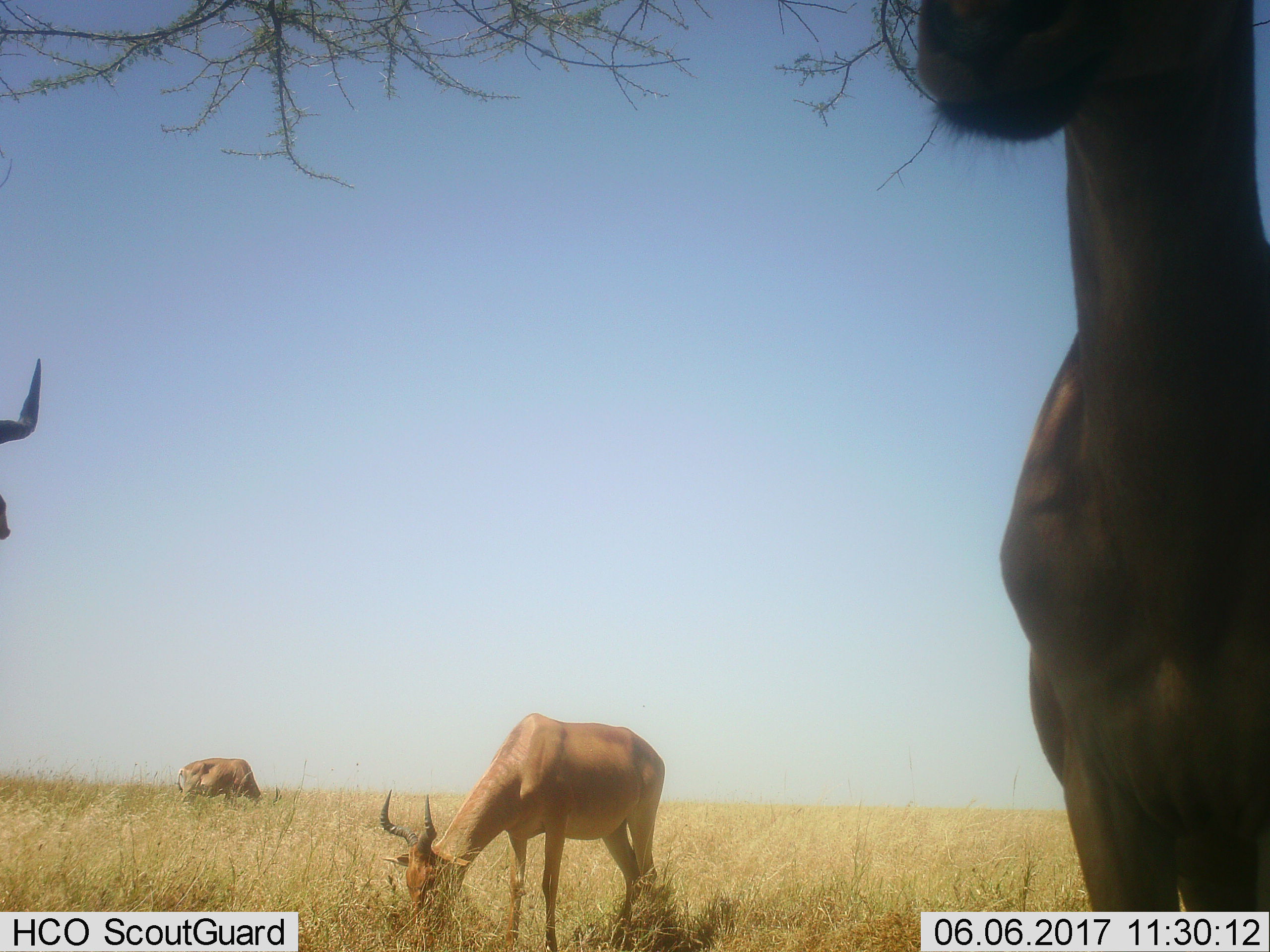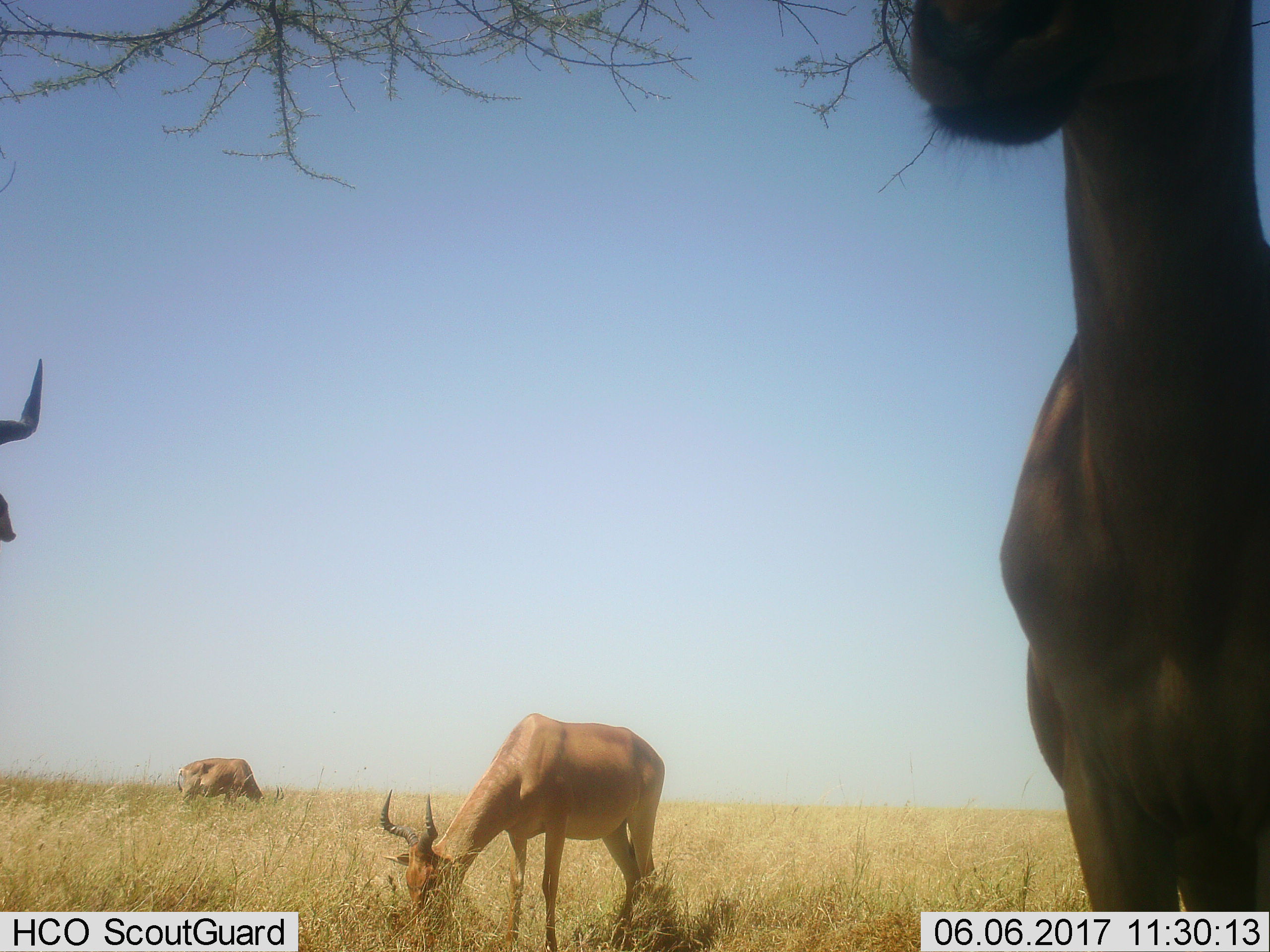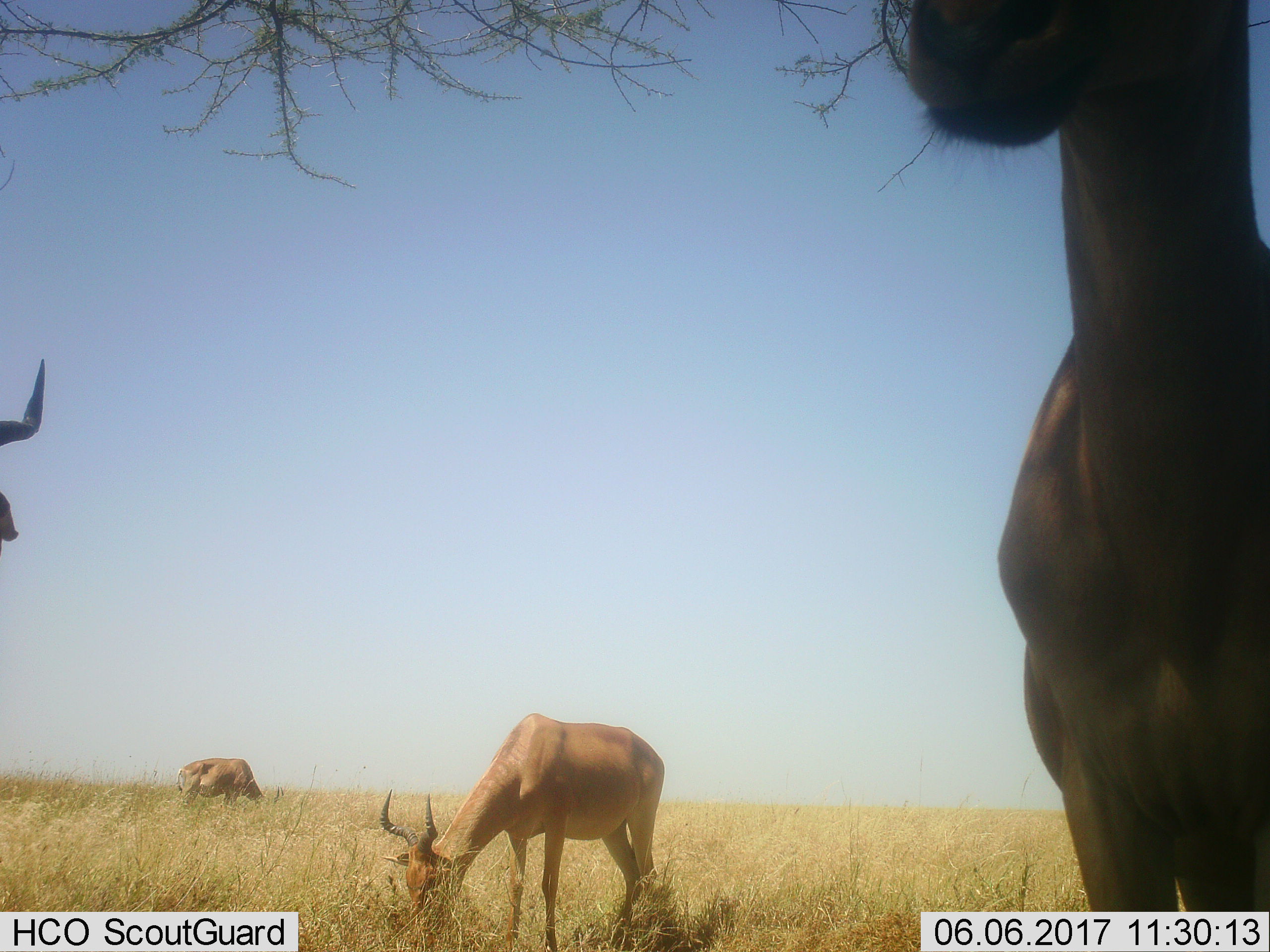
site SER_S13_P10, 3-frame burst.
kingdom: Animalia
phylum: Chordata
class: Mammalia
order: Artiodactyla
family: Bovidae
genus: Alcelaphus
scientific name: Alcelaphus buselaphus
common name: hartebeest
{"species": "hartebeest (Alcelaphus buselaphus)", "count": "4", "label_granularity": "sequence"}